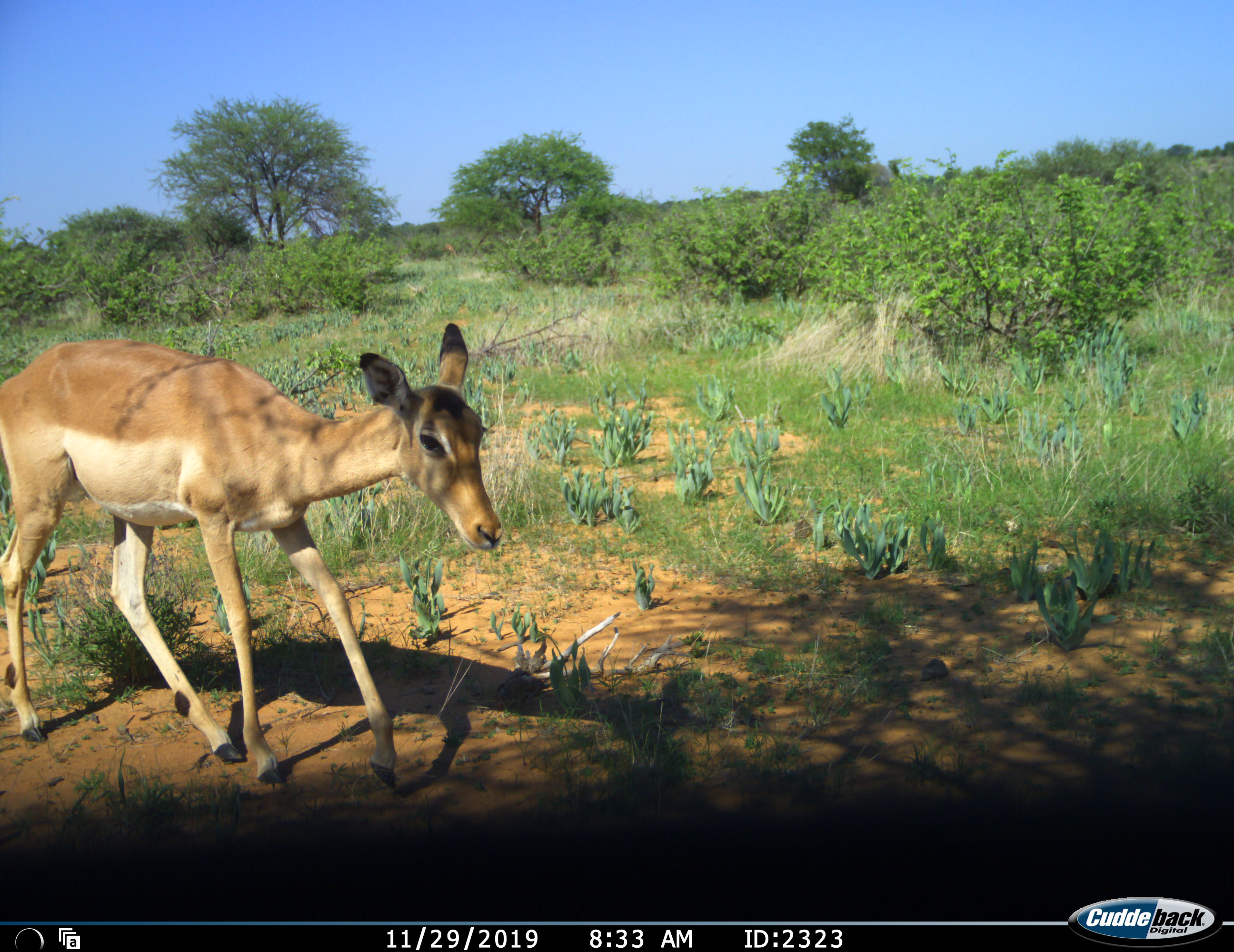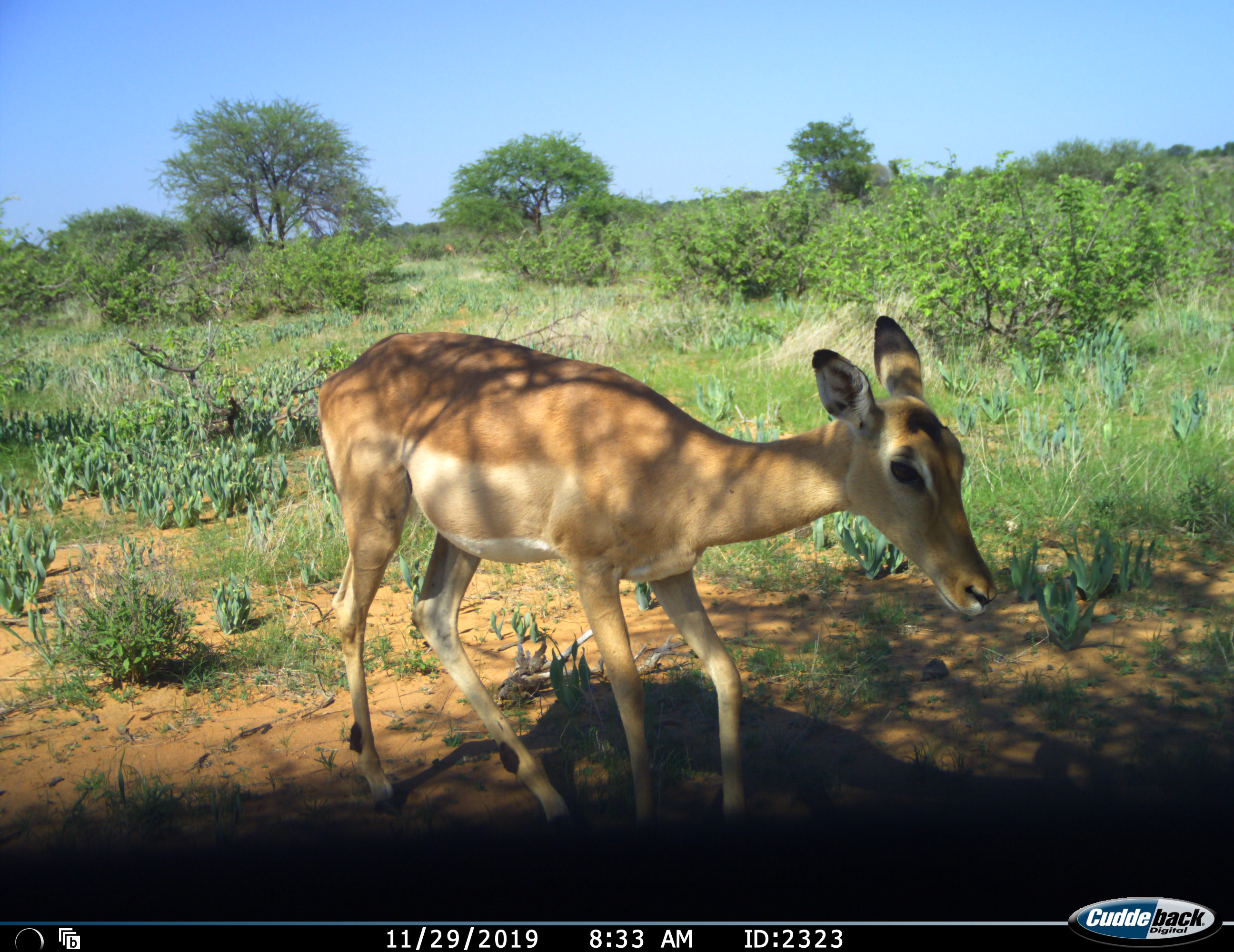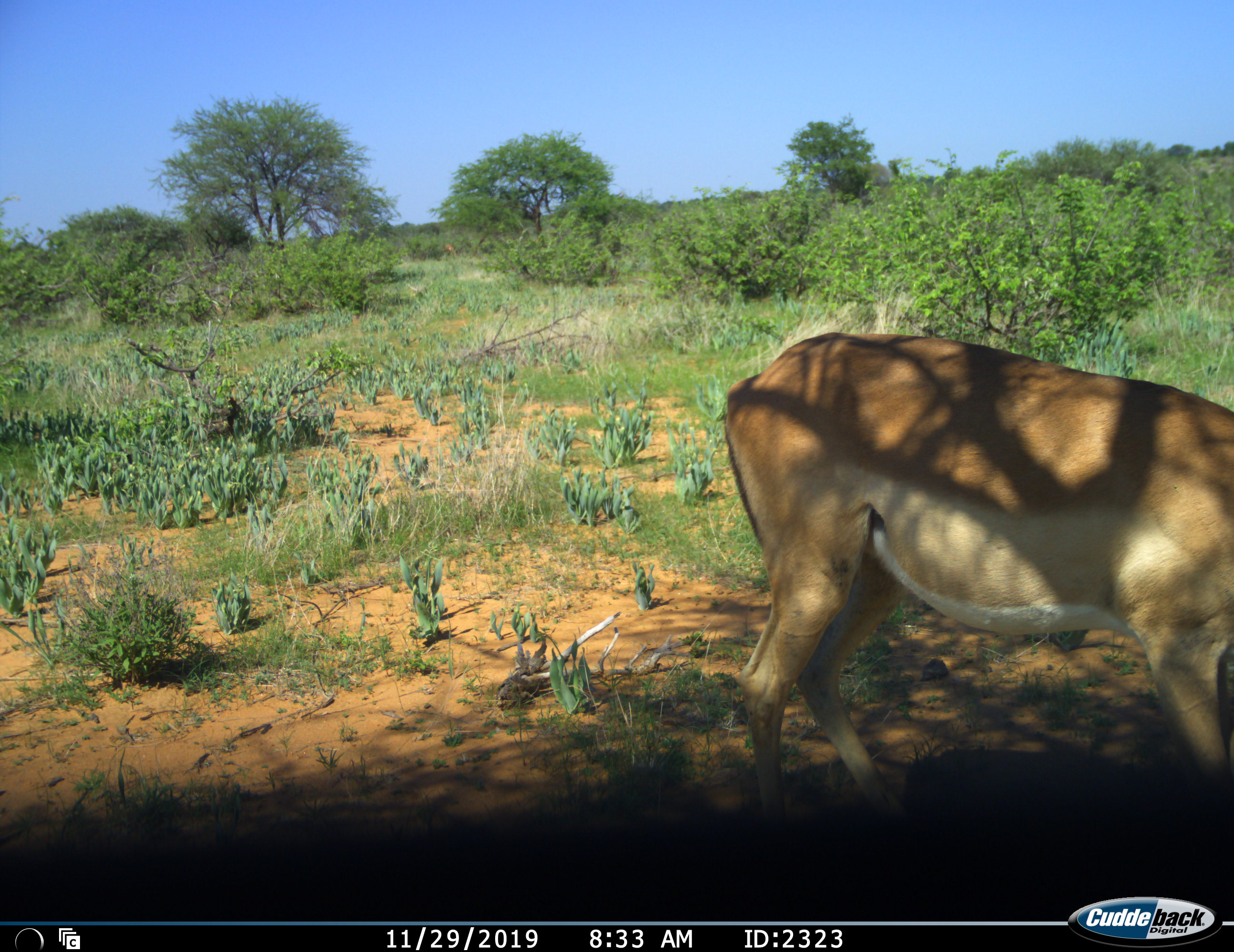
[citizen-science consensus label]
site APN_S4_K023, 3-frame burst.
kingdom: Animalia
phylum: Chordata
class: Mammalia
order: Artiodactyla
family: Bovidae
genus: Aepyceros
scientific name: Aepyceros melampus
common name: impala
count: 1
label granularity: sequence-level